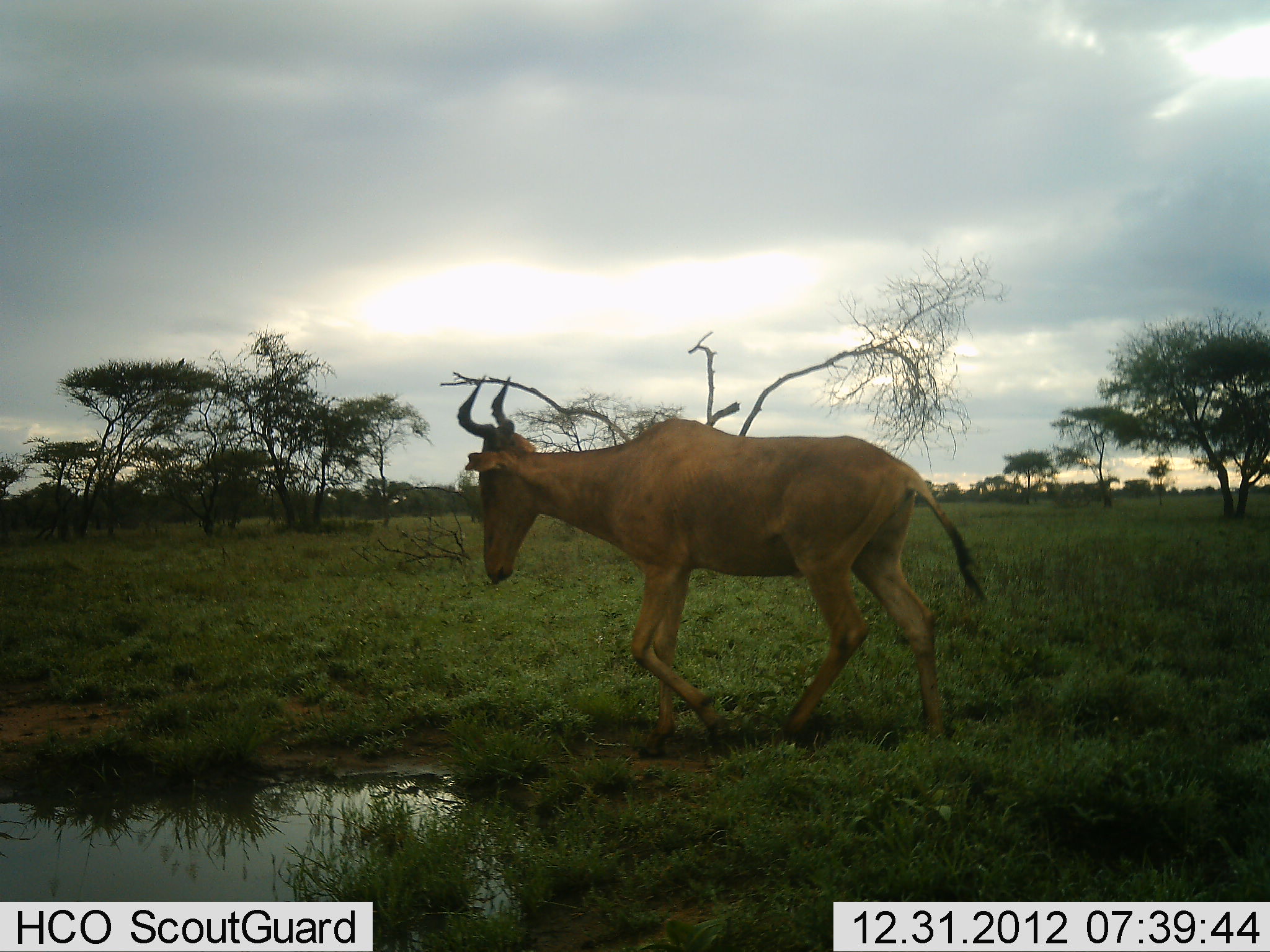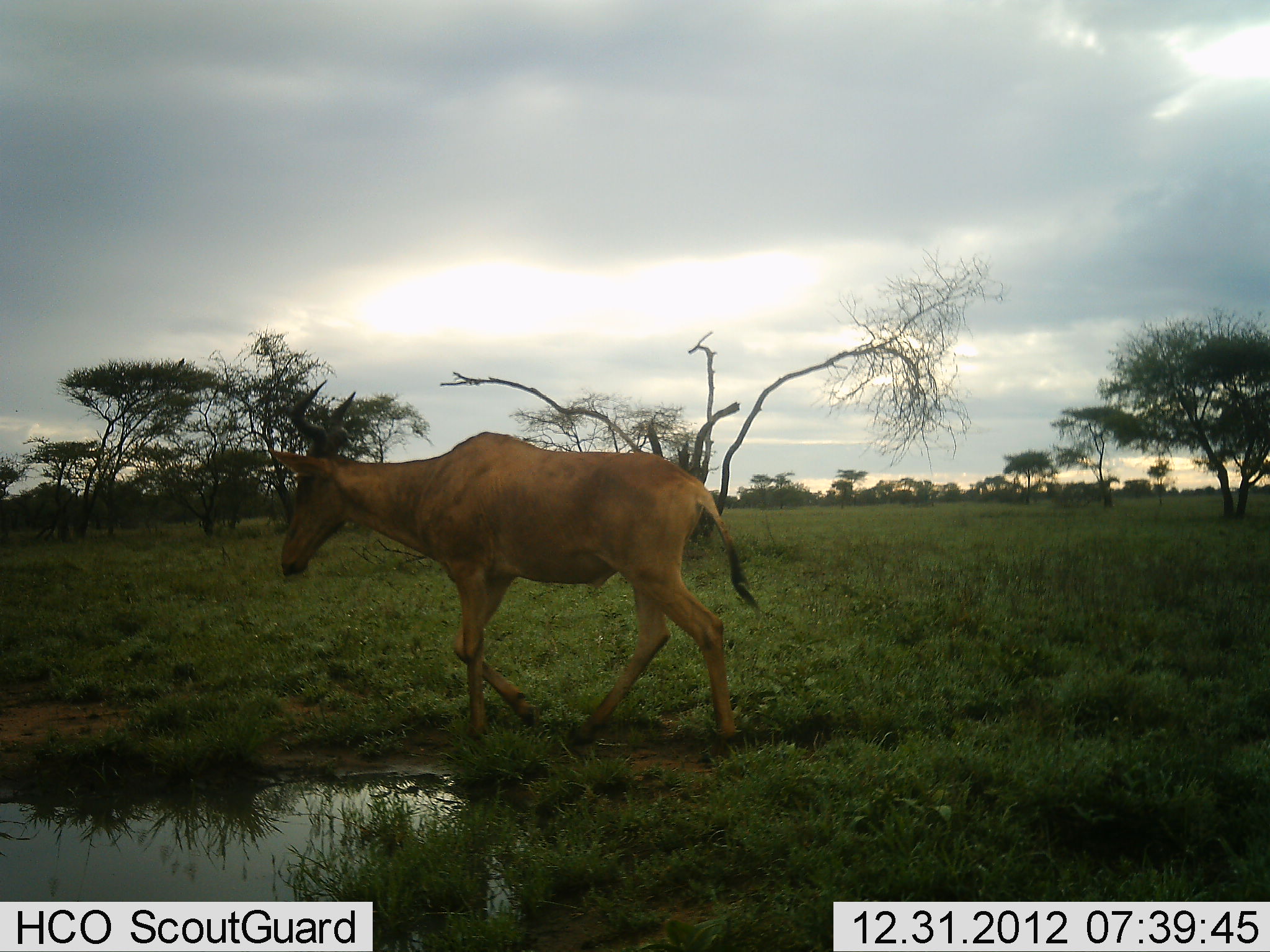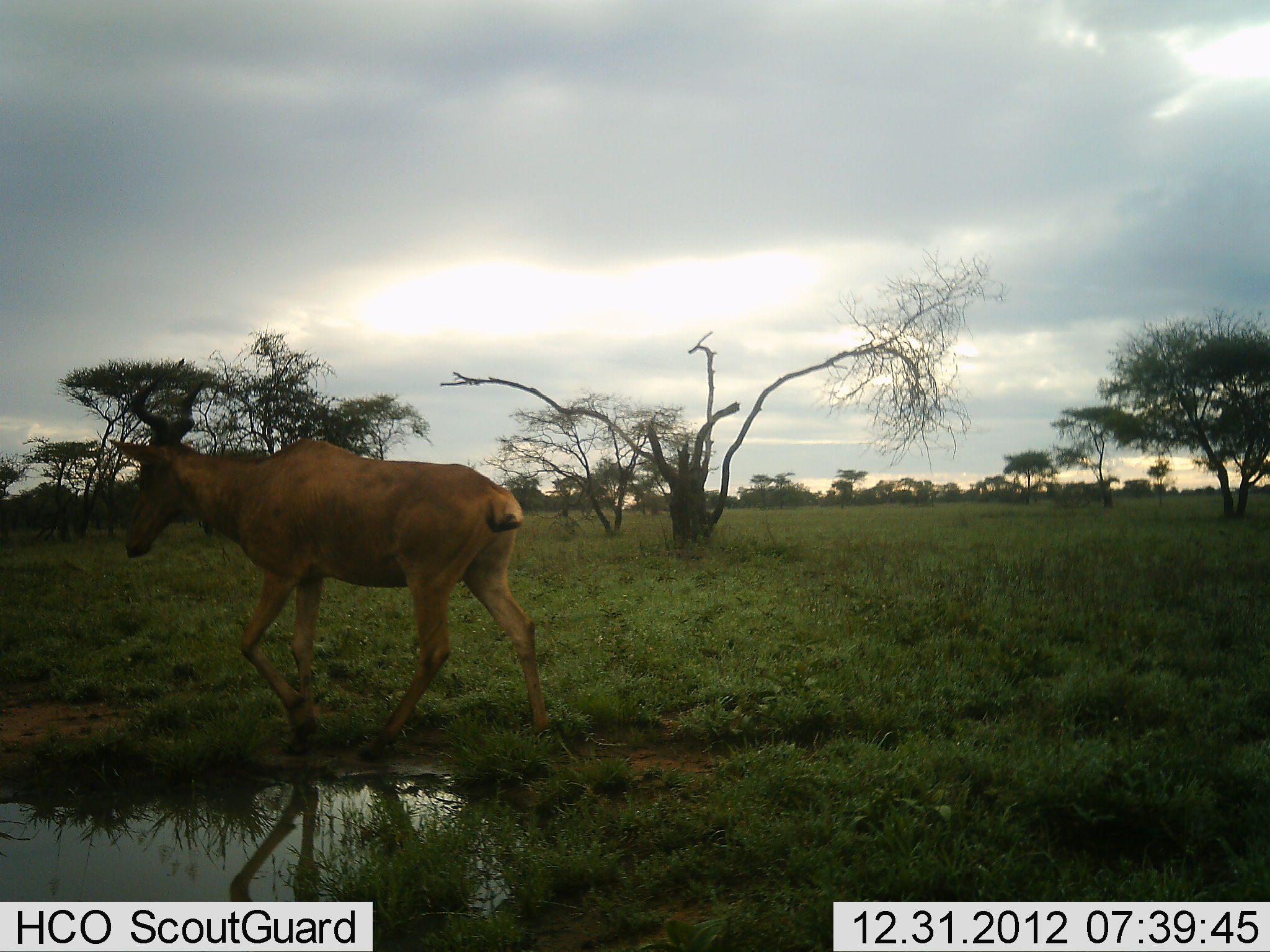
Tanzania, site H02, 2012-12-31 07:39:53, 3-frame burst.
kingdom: Animalia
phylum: Chordata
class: Mammalia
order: Artiodactyla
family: Bovidae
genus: Alcelaphus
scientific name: Alcelaphus buselaphus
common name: hartebeest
Hartebeest (Alcelaphus buselaphus), count 1. Behavior (volunteer vote fractions): standing 12%, resting 0%, moving 88%, interacting 0%. Young present (vote fraction): 0%. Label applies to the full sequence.